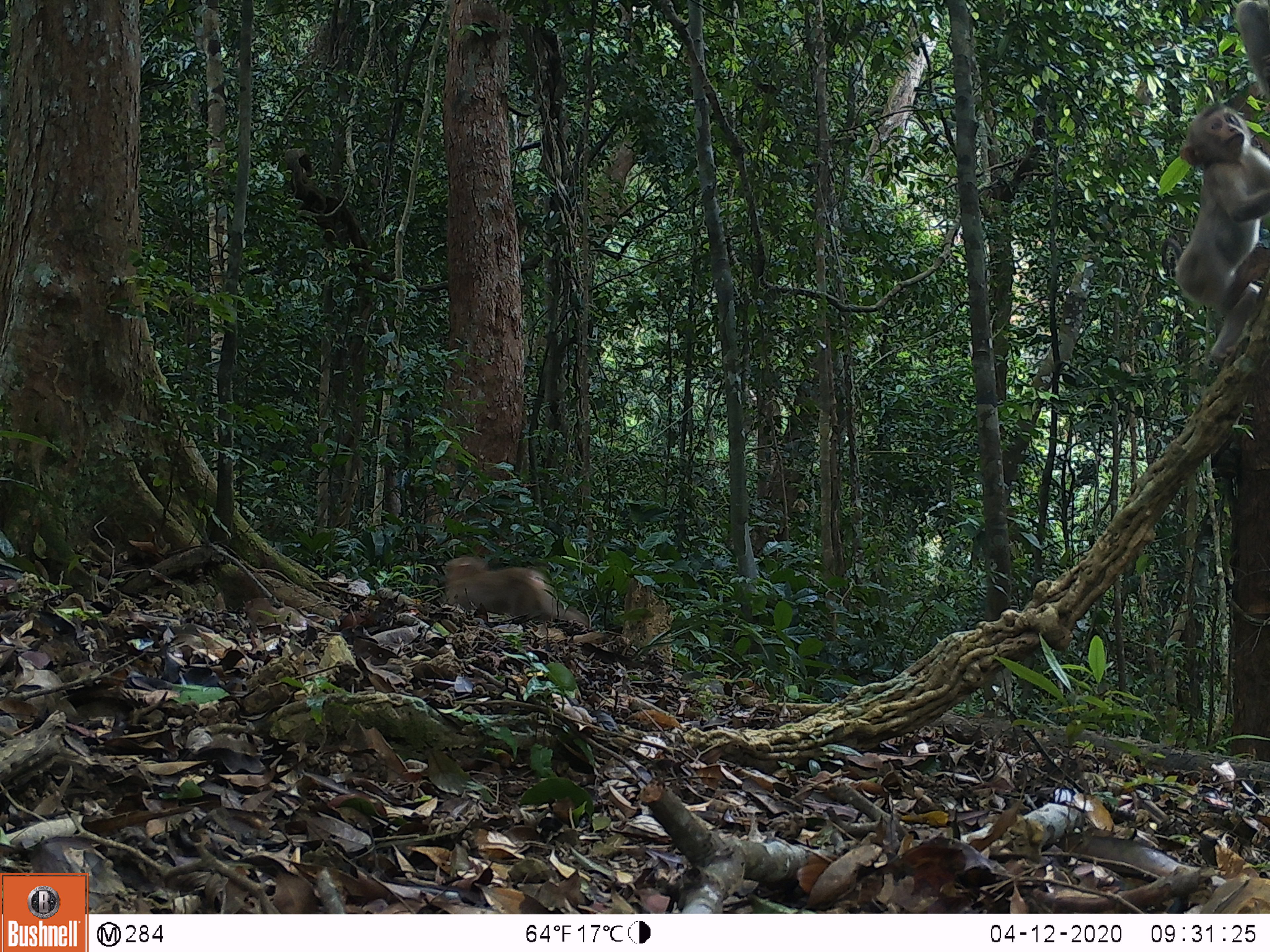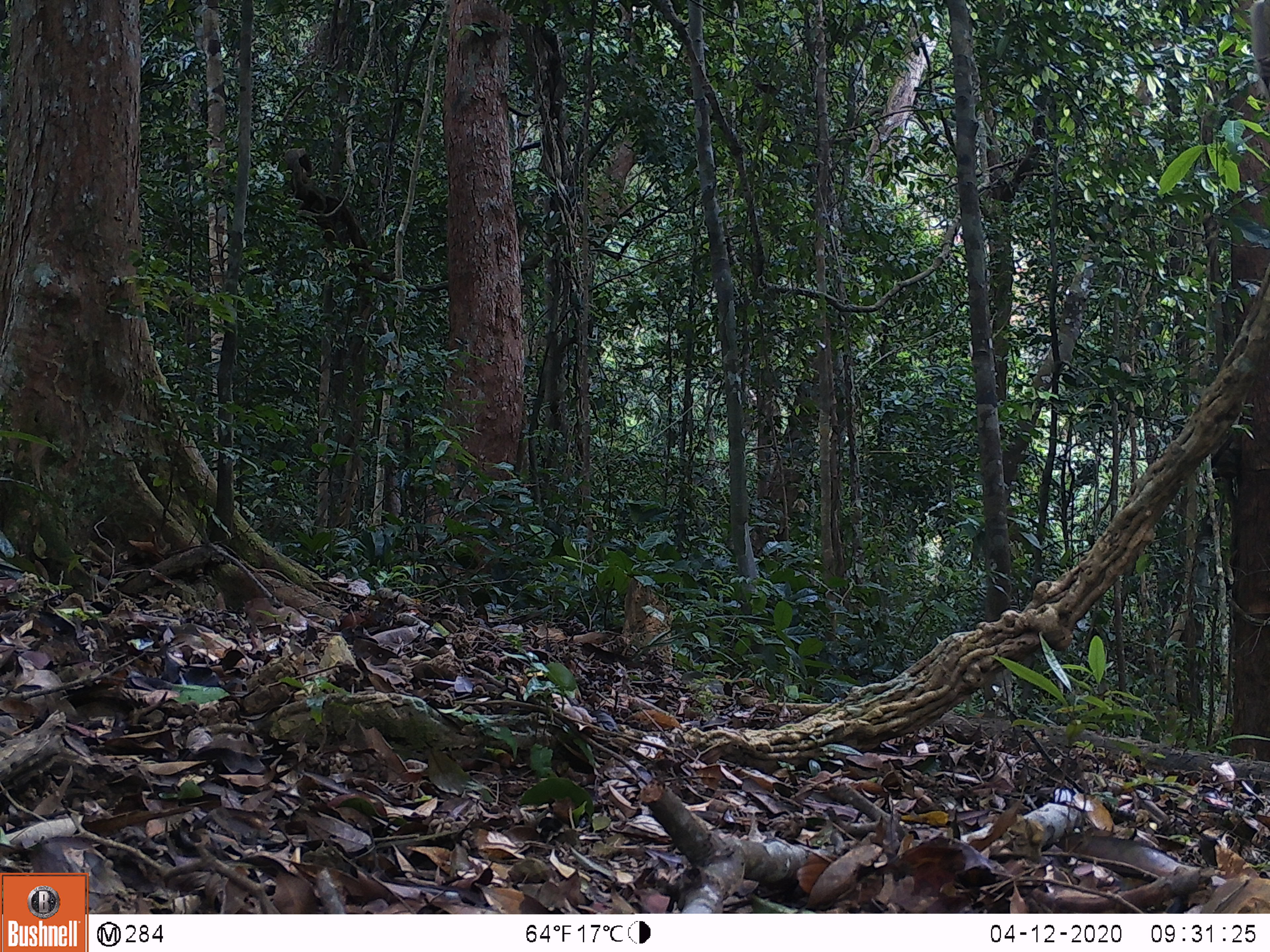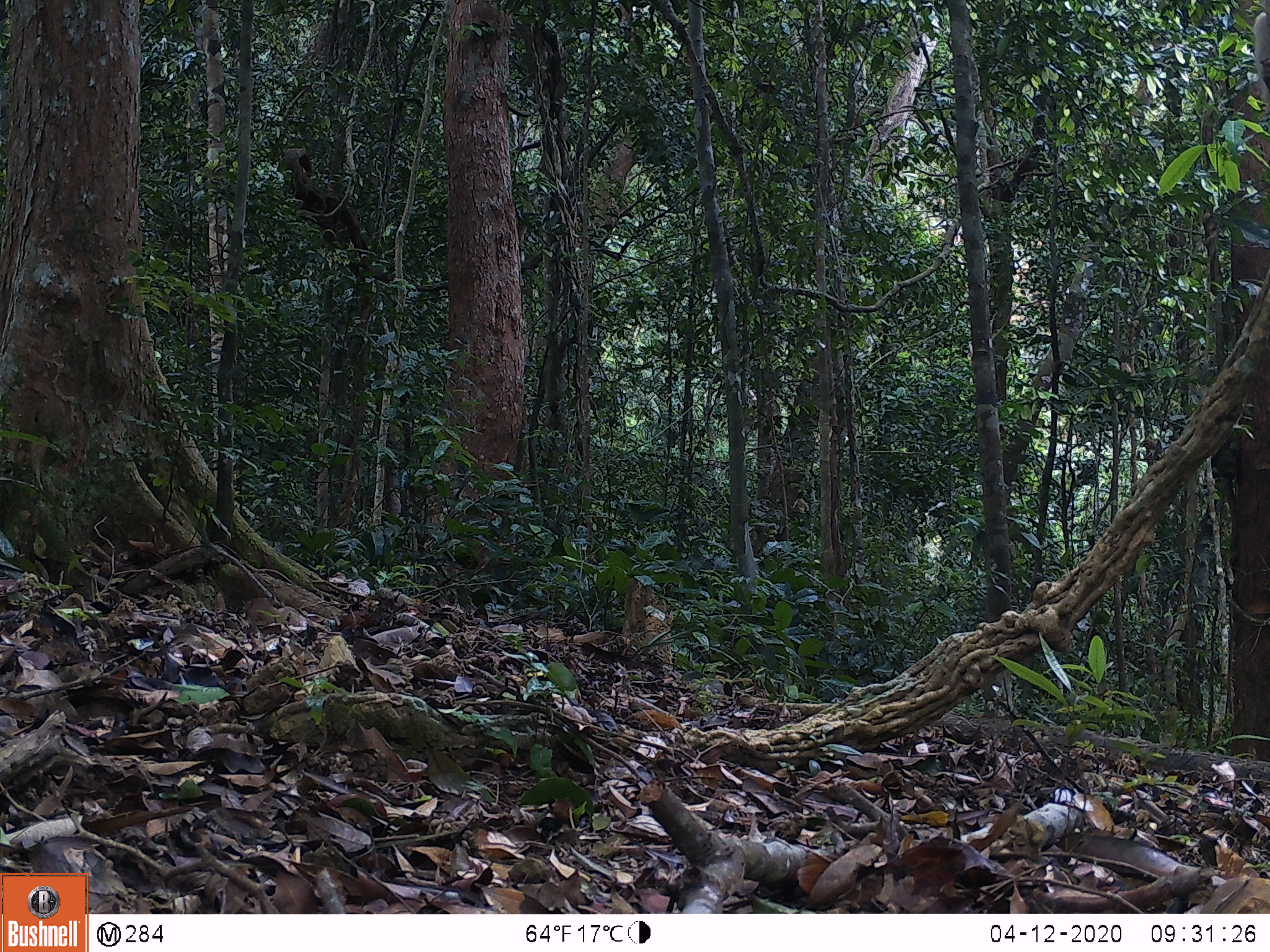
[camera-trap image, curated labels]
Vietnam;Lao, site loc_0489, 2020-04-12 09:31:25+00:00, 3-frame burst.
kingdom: Animalia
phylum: Chordata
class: Mammalia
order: Primates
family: Cercopithecidae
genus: Macaca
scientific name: Macaca nemestrina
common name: pig-tailed macaque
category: pig tailed macaque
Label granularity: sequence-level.